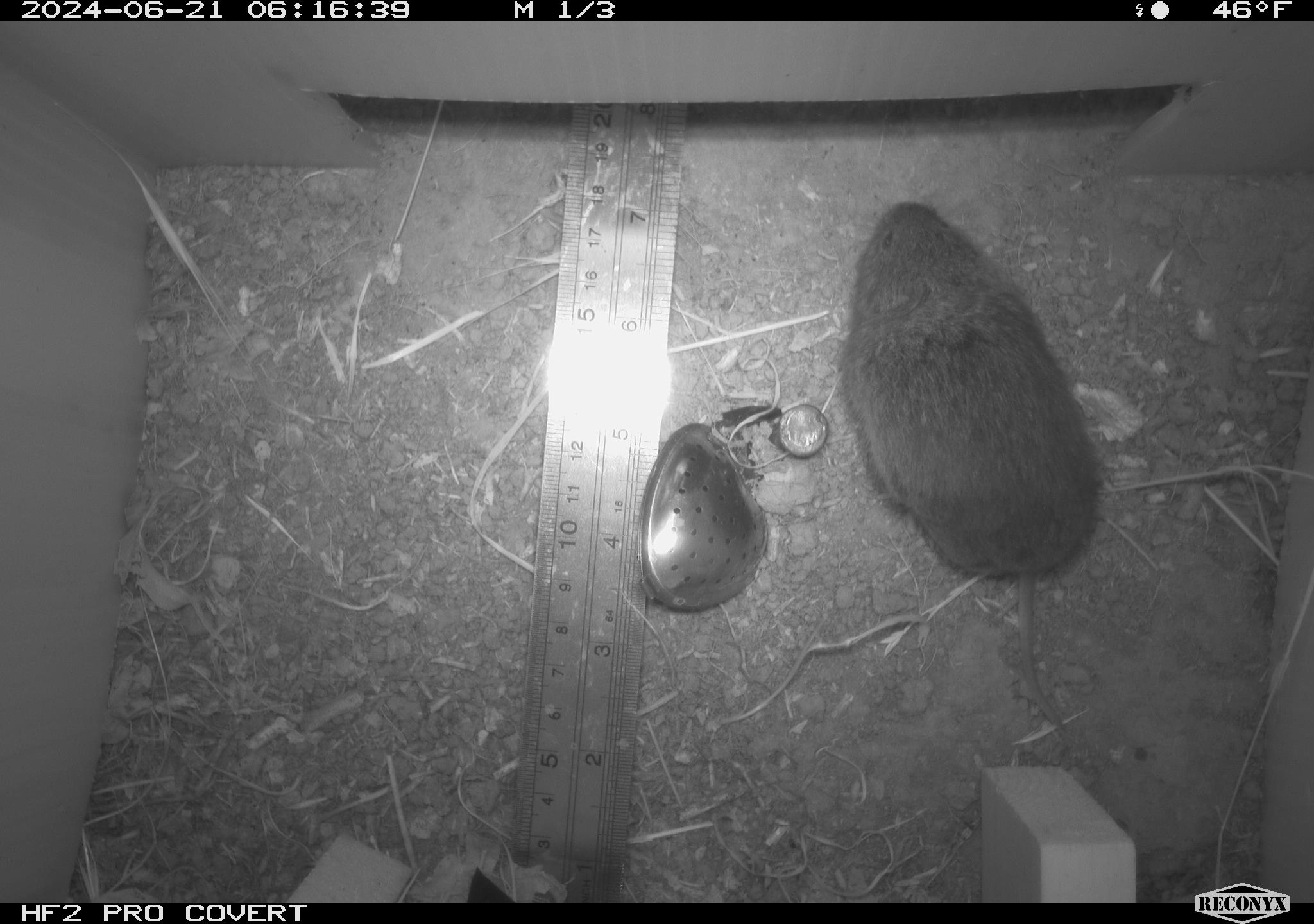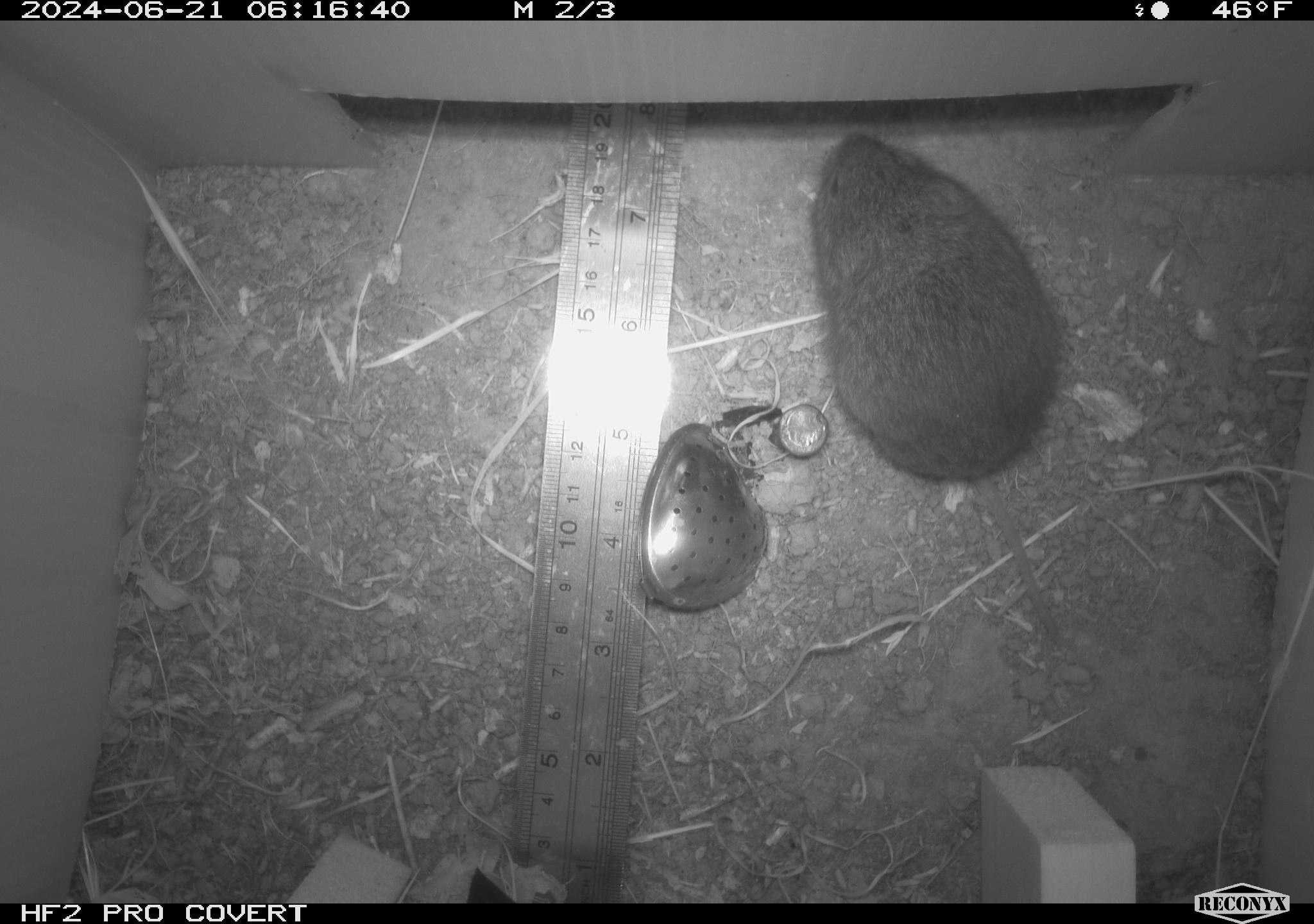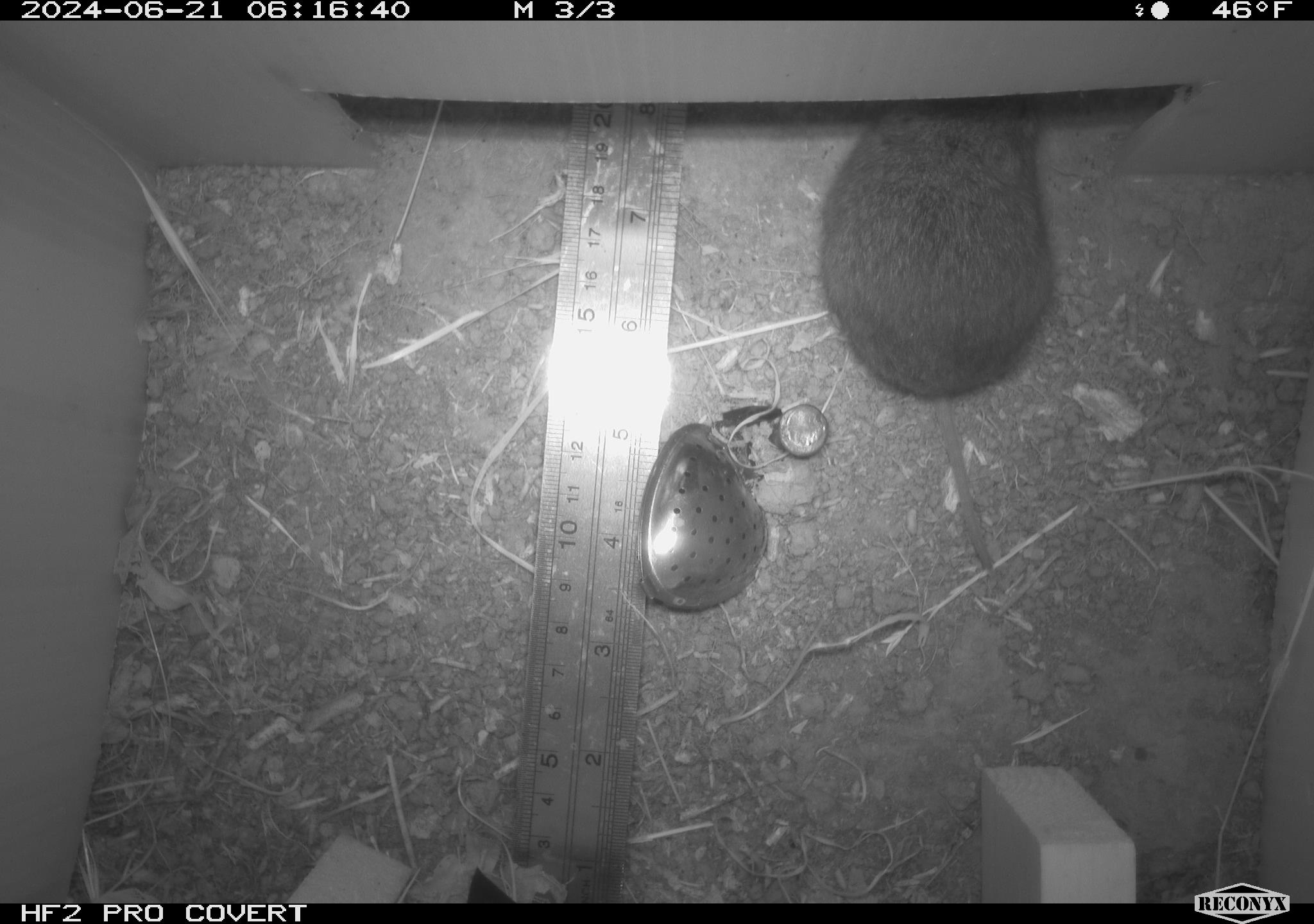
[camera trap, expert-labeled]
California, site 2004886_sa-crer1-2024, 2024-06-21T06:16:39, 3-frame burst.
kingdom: Animalia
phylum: Chordata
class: Mammalia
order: Rodentia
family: Cricetidae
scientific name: Arvicolinae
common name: voles, lemmings, and muskrats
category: arvicolinae subfamily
Arvicolinae subfamily (voles, lemmings, and muskrats) (Arvicolinae).